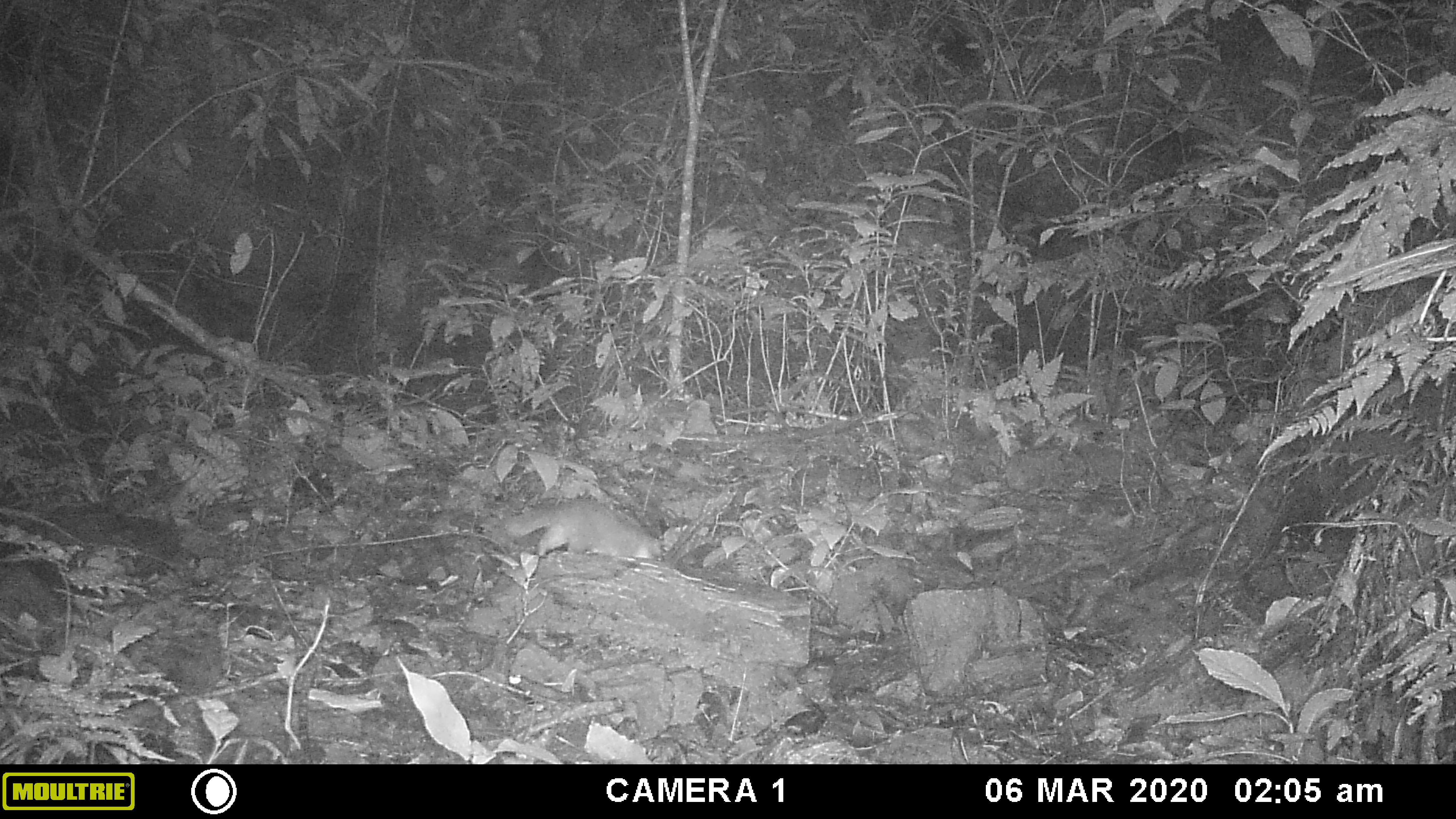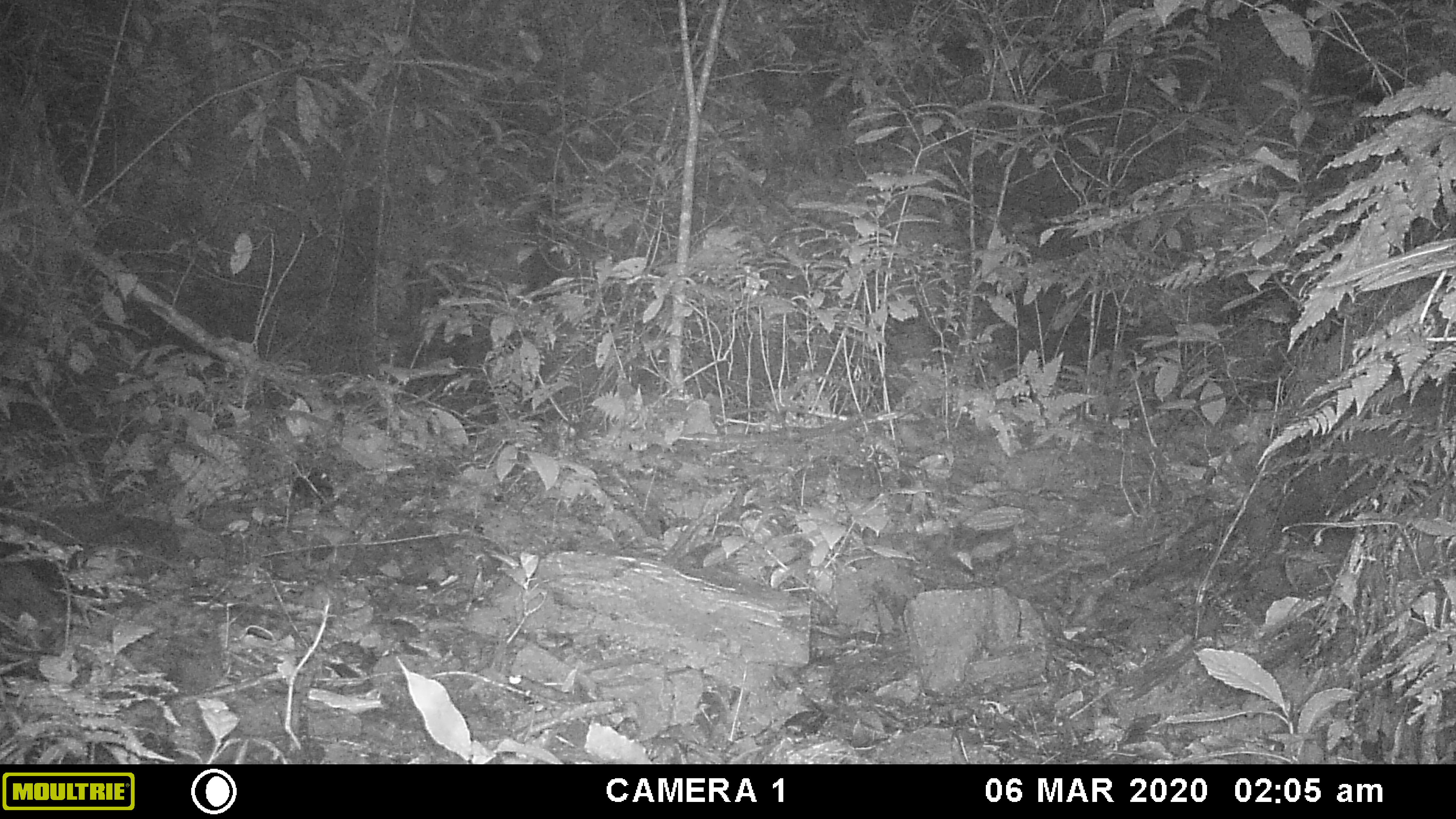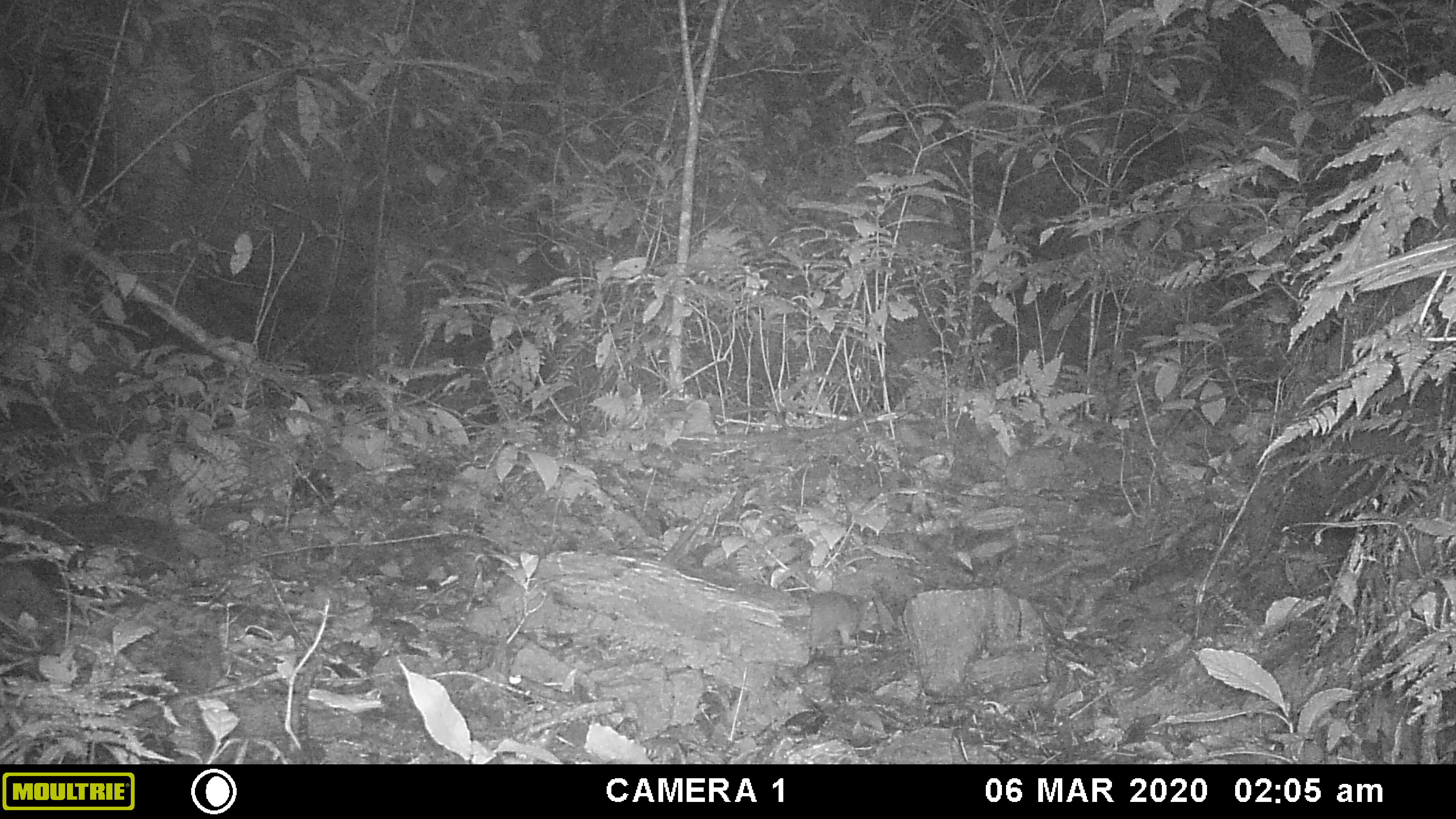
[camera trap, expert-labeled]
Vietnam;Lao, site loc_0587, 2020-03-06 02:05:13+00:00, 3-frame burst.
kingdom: Animalia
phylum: Chordata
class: Mammalia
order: Carnivora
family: Mustelidae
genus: Melogale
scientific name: Melogale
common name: ferret badger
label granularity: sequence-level